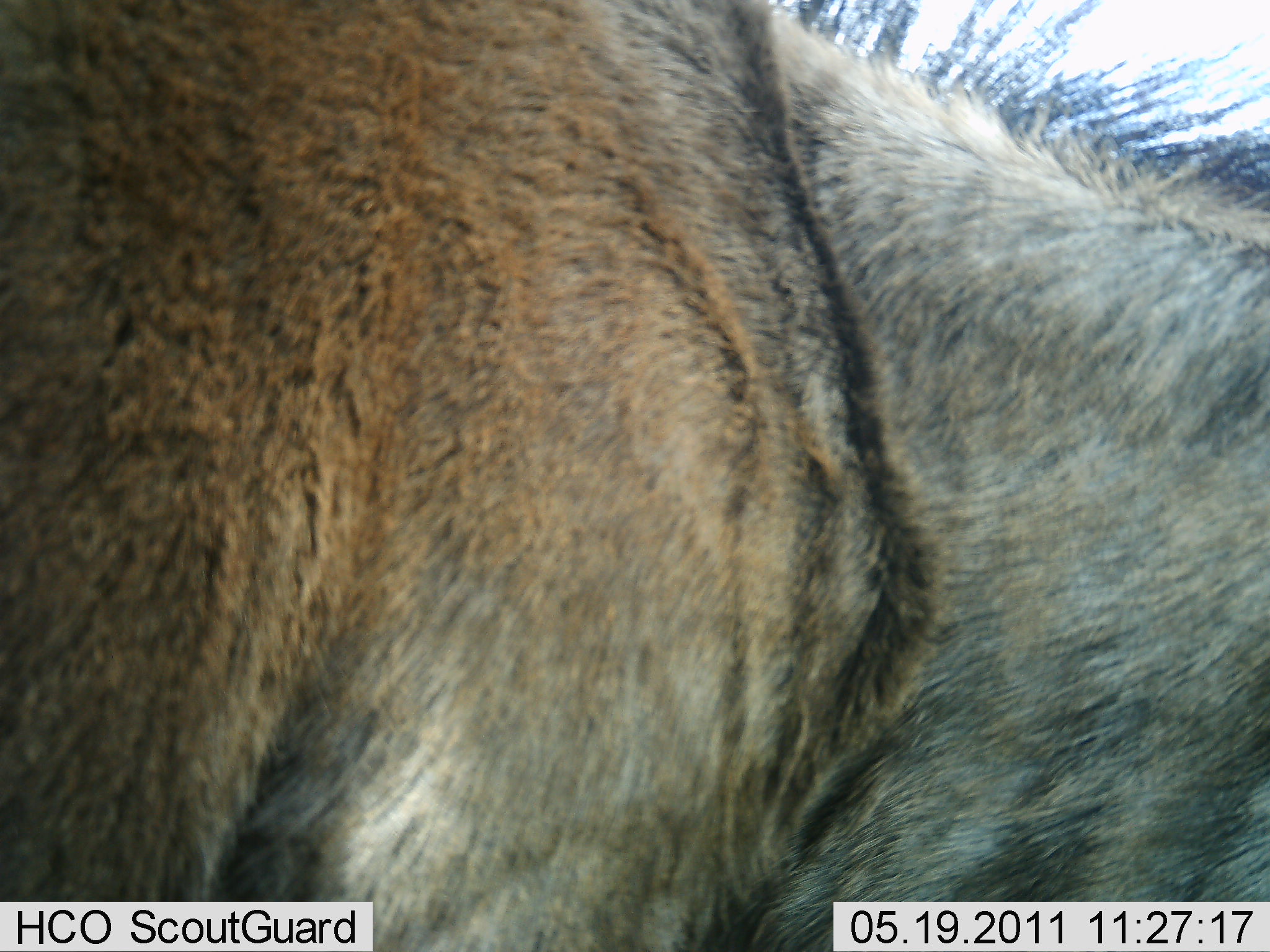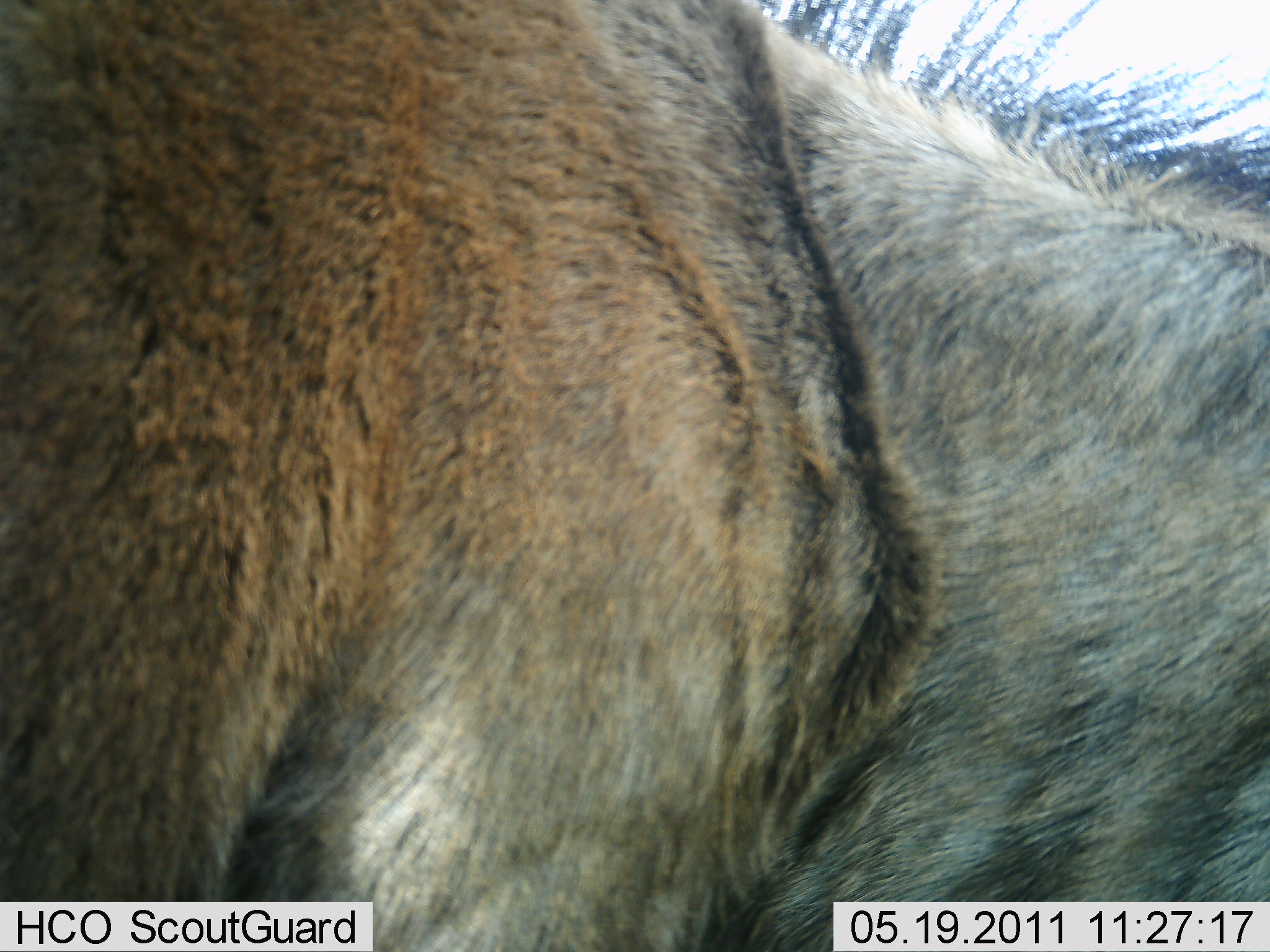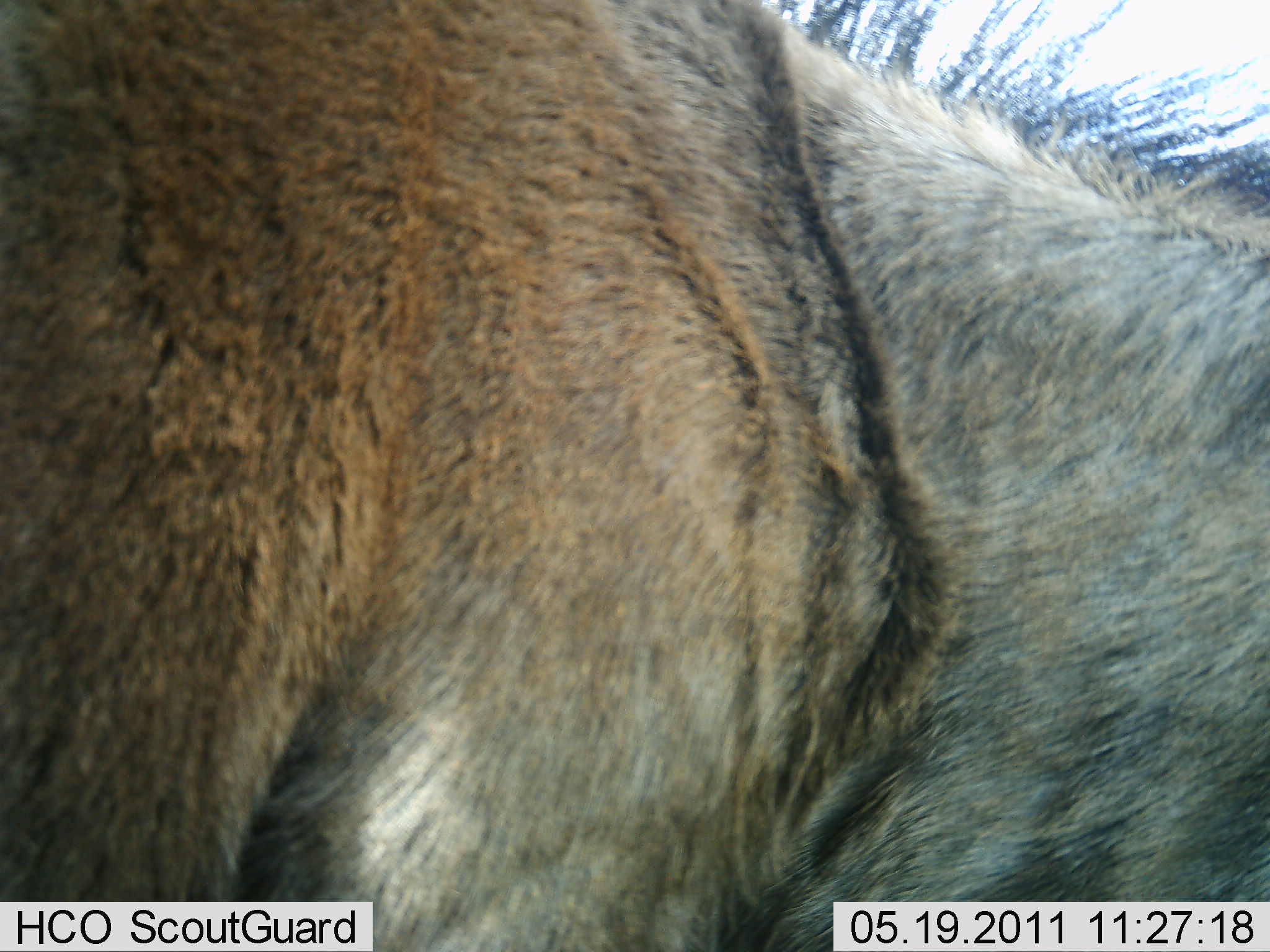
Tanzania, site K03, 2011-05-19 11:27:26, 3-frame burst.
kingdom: Animalia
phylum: Chordata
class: Mammalia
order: Artiodactyla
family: Bovidae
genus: Connochaetes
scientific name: Connochaetes taurinus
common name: blue wildebeest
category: wildebeest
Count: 1.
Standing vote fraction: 100%.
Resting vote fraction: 0%.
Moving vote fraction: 0%.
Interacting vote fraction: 0%.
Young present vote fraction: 0%.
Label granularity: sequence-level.